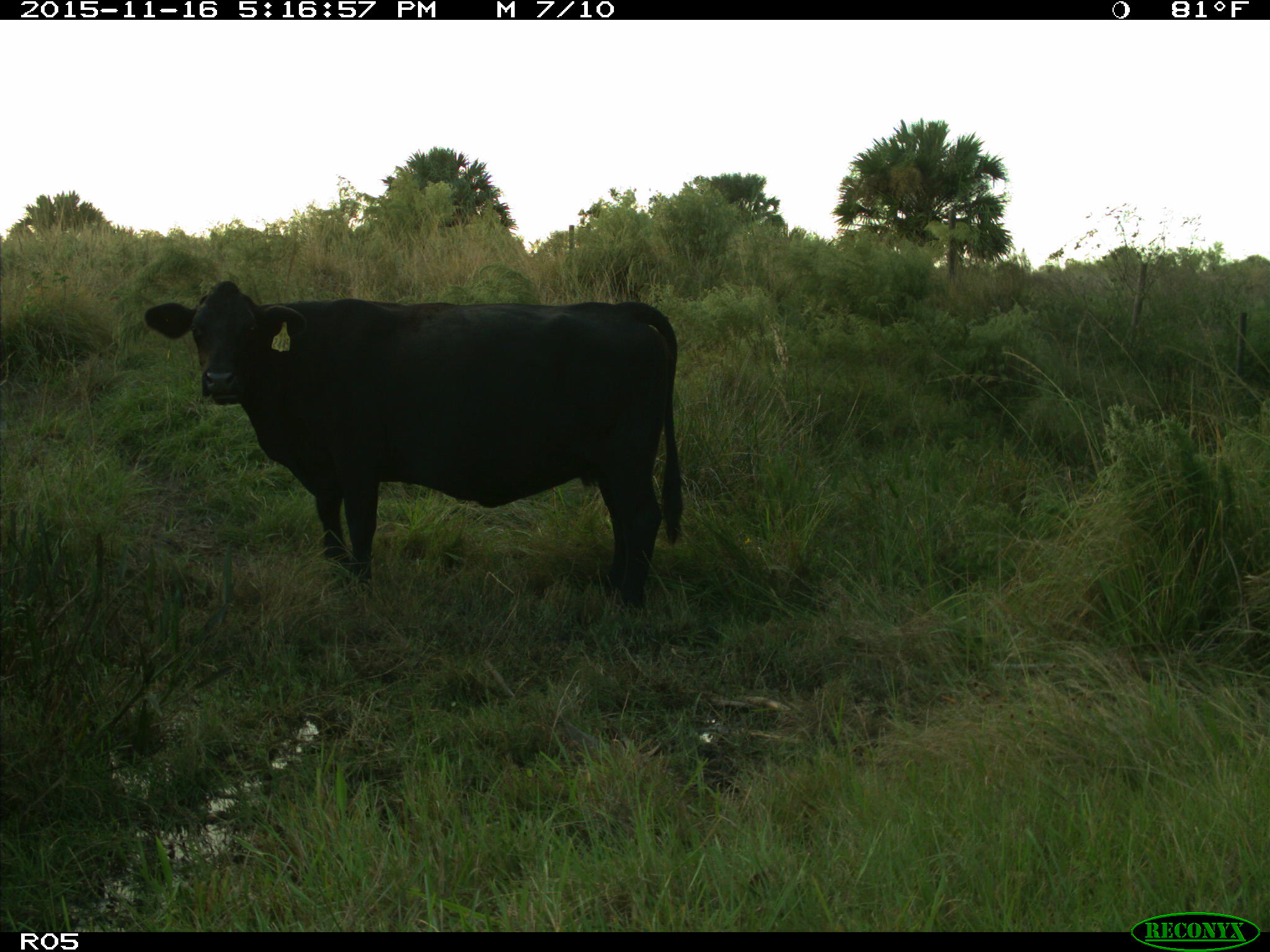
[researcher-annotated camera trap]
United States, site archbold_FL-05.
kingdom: Animalia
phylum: Chordata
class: Mammalia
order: Artiodactyla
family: Bovidae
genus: Bos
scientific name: Bos taurus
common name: domestic cow